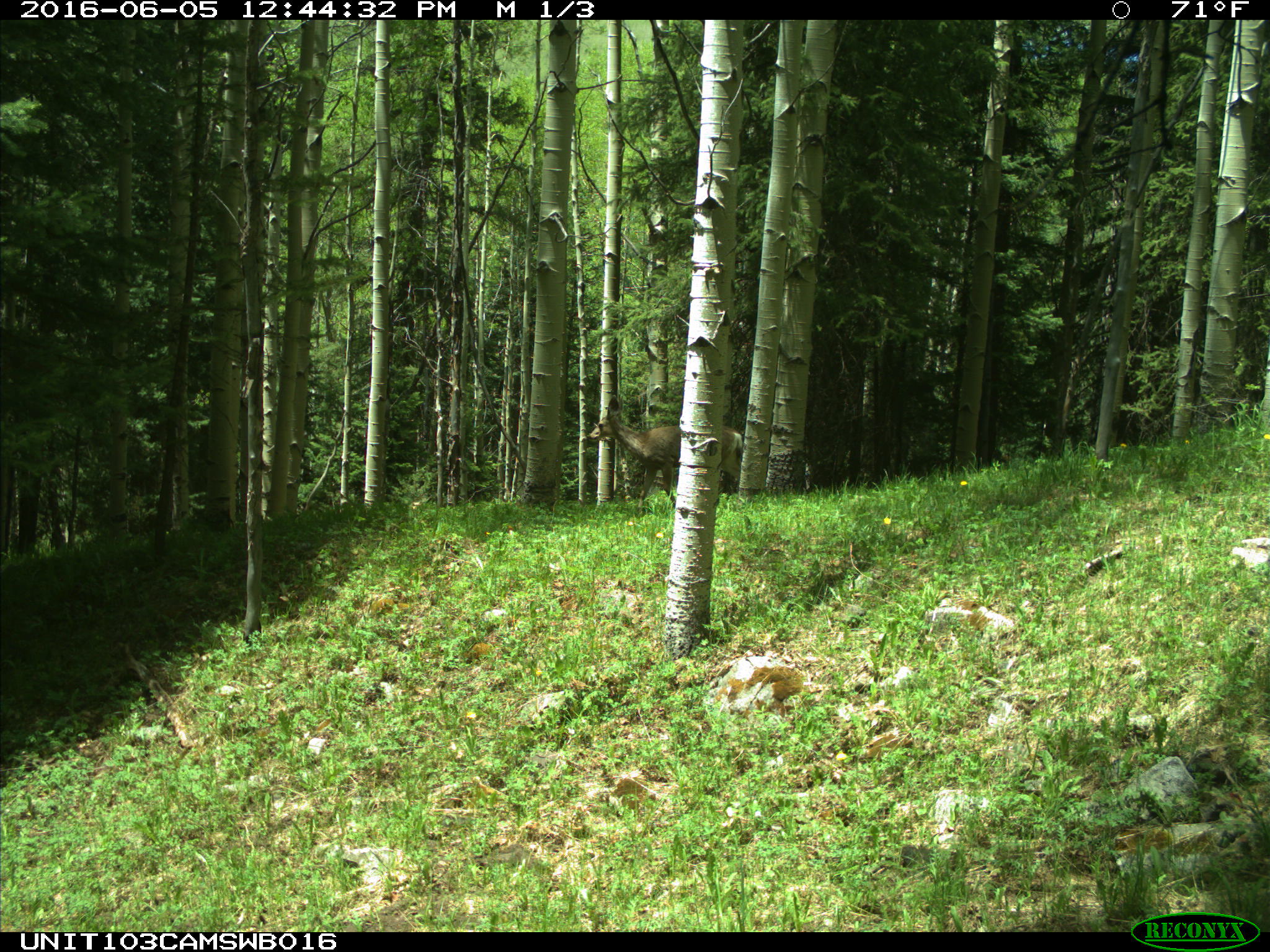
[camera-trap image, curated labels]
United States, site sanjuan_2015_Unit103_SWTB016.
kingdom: Animalia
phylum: Chordata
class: Mammalia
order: Artiodactyla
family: Cervidae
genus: Odocoileus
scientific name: Odocoileus hemionus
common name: mule deer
Odocoileus hemionus (mule deer).